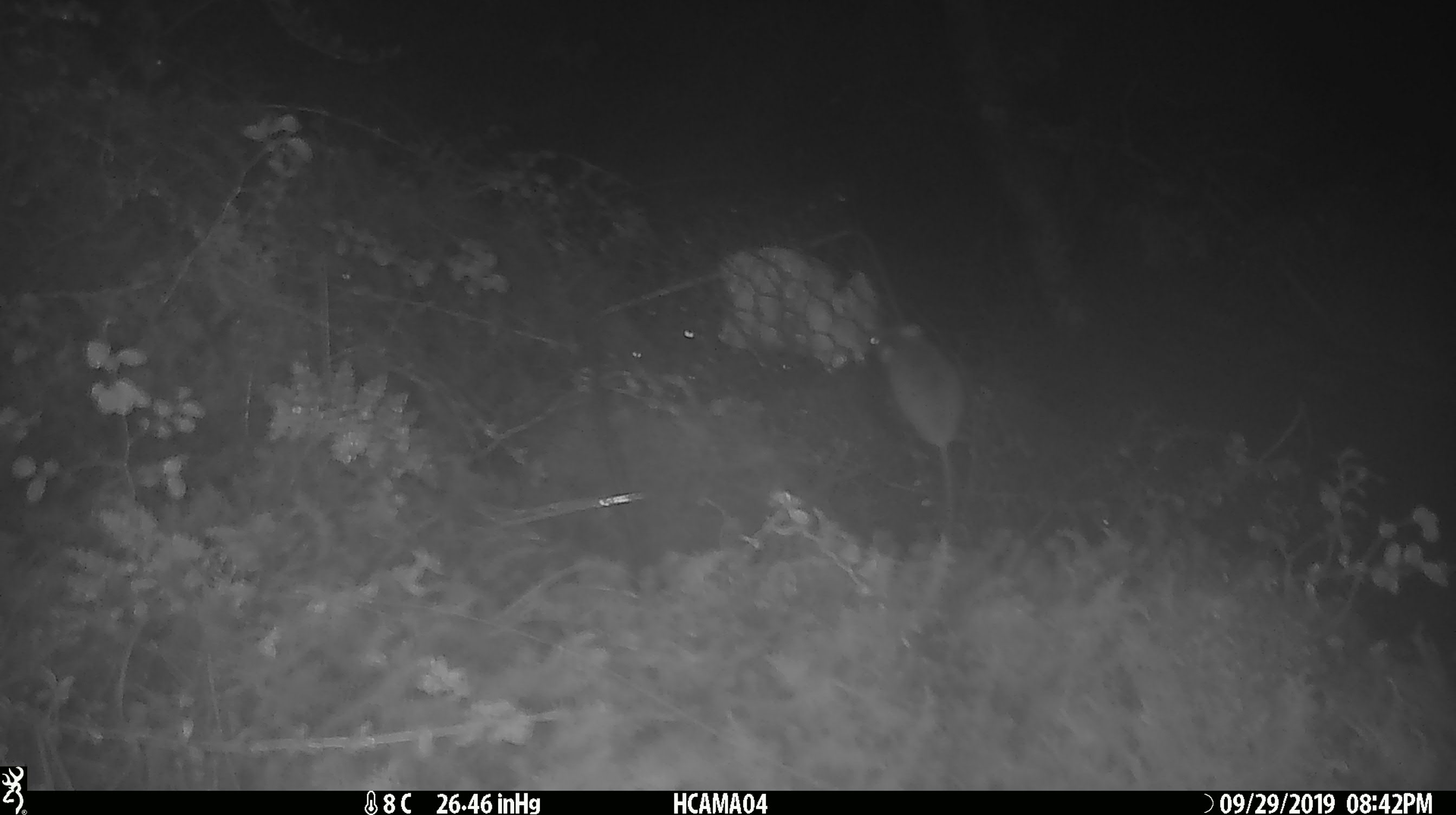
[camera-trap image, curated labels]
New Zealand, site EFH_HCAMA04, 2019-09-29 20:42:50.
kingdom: Animalia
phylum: Chordata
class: Mammalia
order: Rodentia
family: Muridae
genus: Mus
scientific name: Mus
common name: mouse